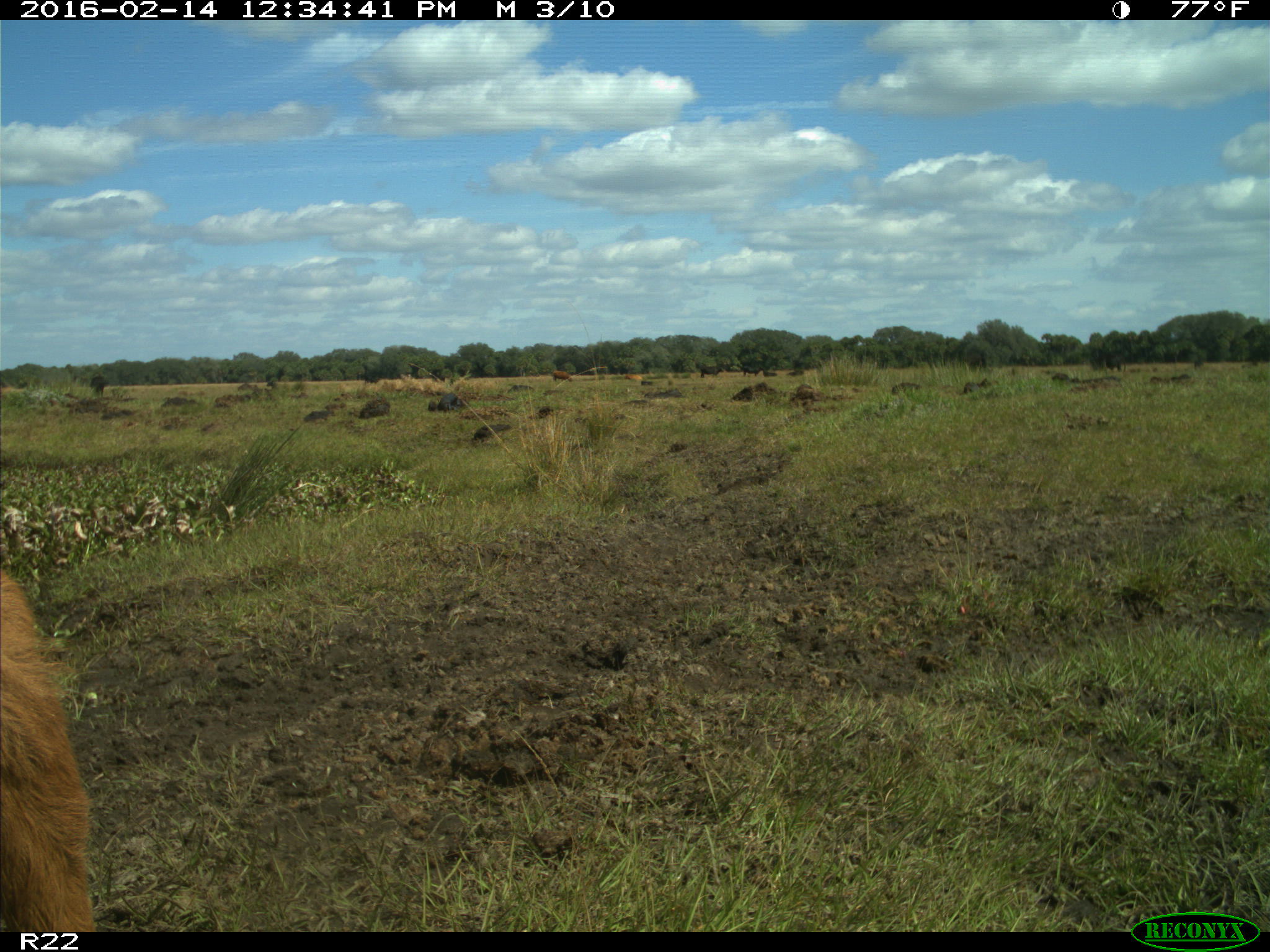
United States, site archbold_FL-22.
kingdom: Animalia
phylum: Chordata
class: Mammalia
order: Artiodactyla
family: Bovidae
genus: Bos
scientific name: Bos taurus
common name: domestic cow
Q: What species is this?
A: Bos taurus (domestic cow).